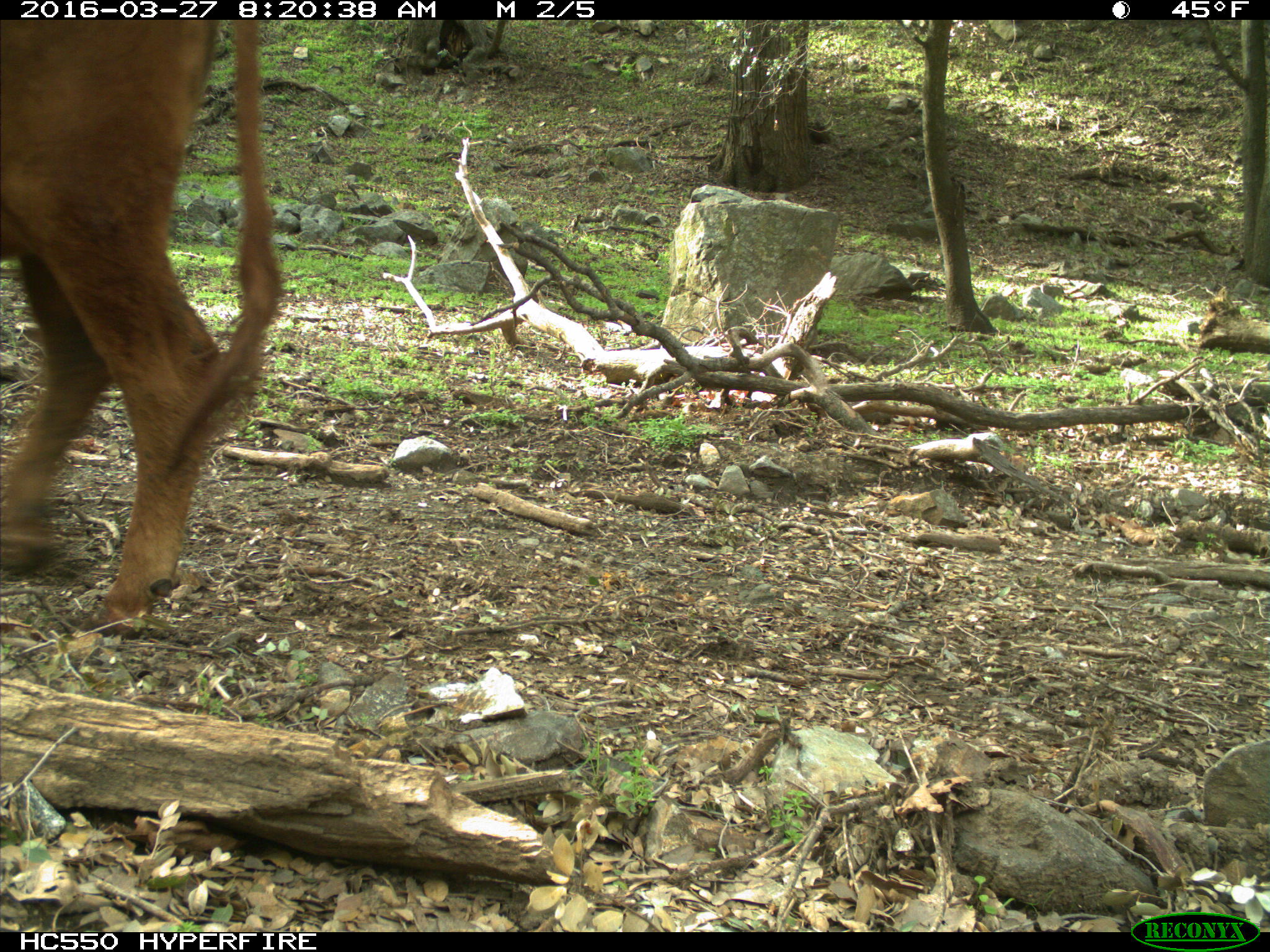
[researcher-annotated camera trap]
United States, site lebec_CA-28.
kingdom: Animalia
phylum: Chordata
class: Mammalia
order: Artiodactyla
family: Bovidae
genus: Bos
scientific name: Bos taurus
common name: domestic cow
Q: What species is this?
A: Bos taurus (domestic cow).